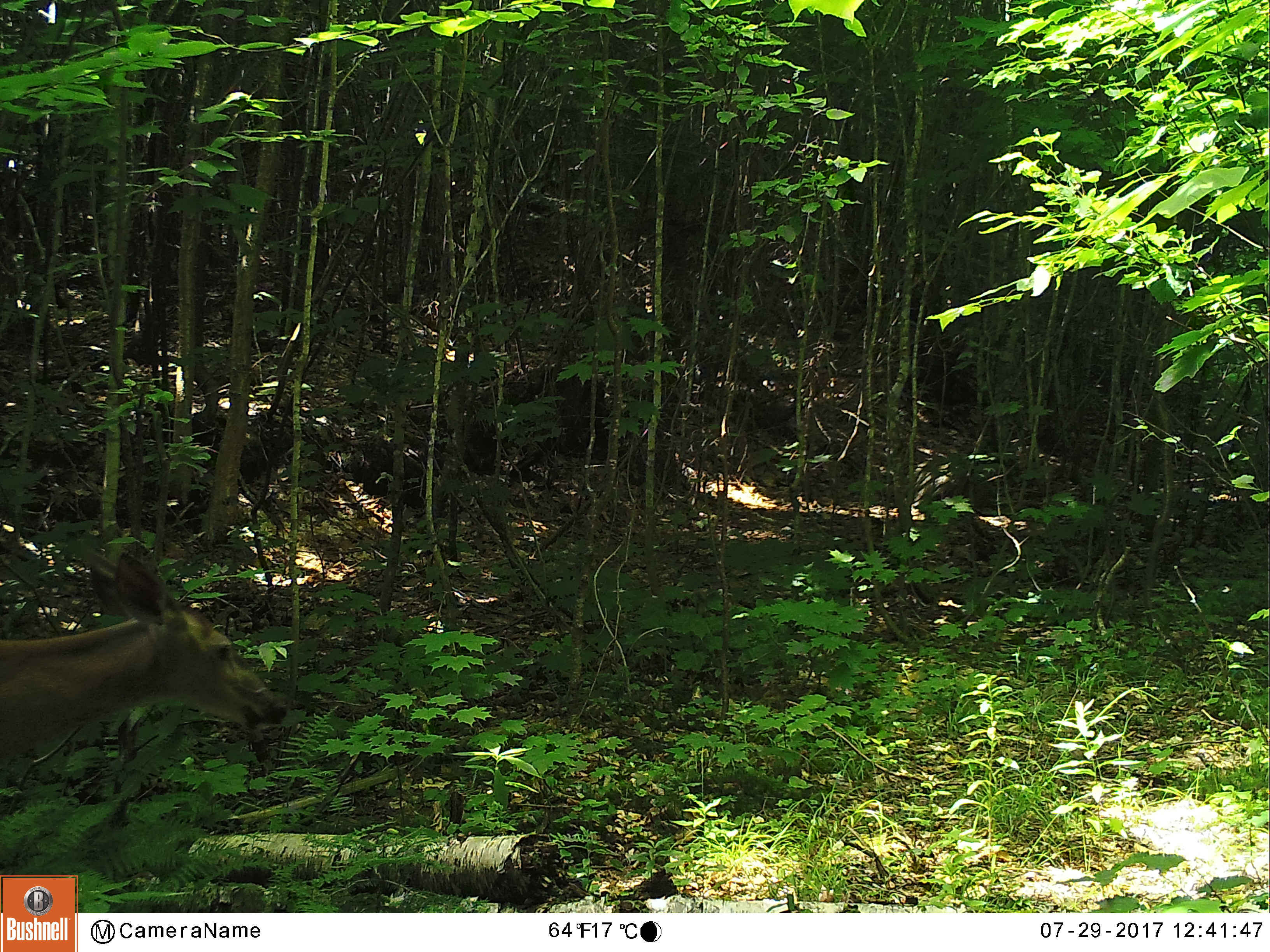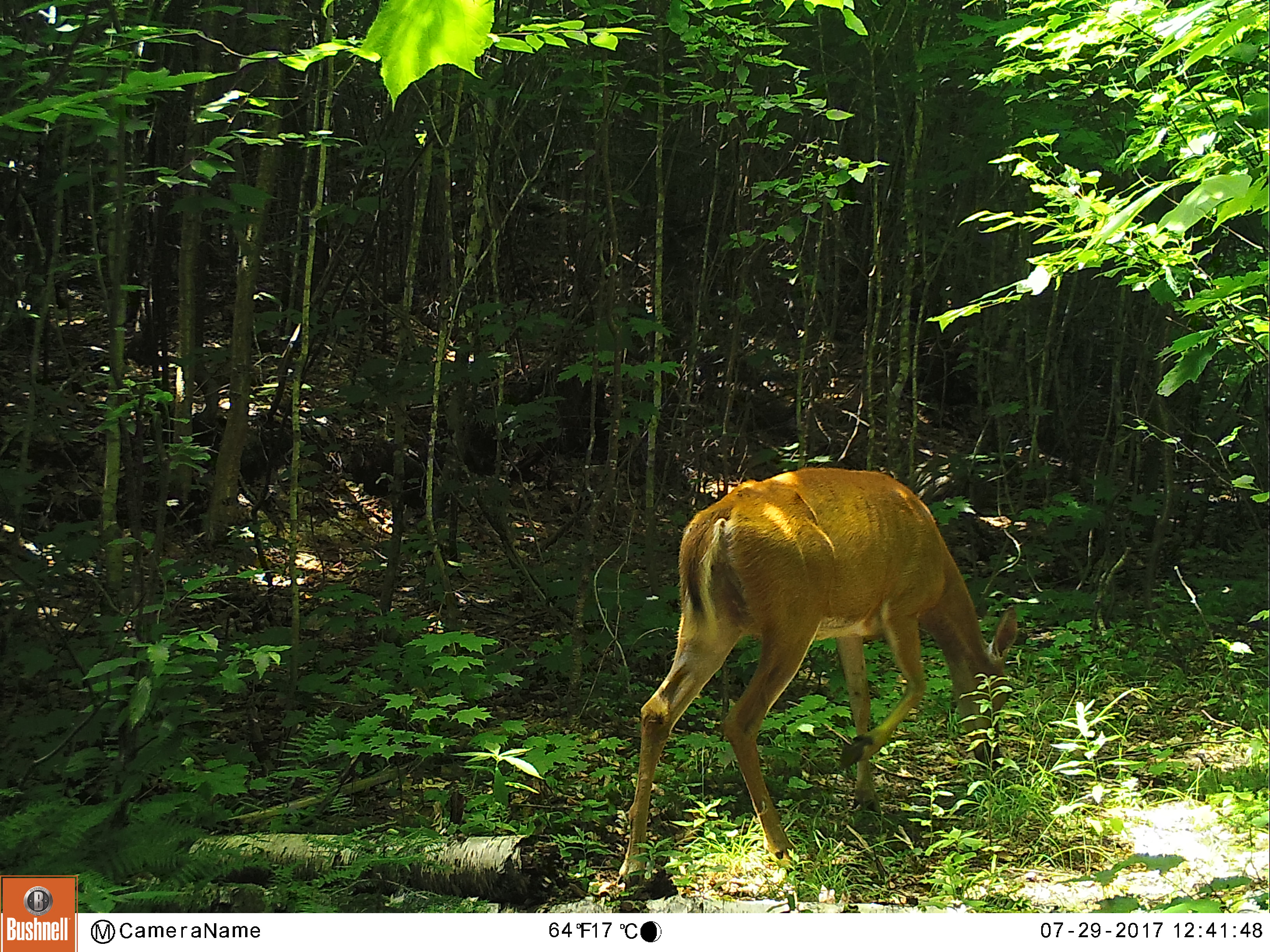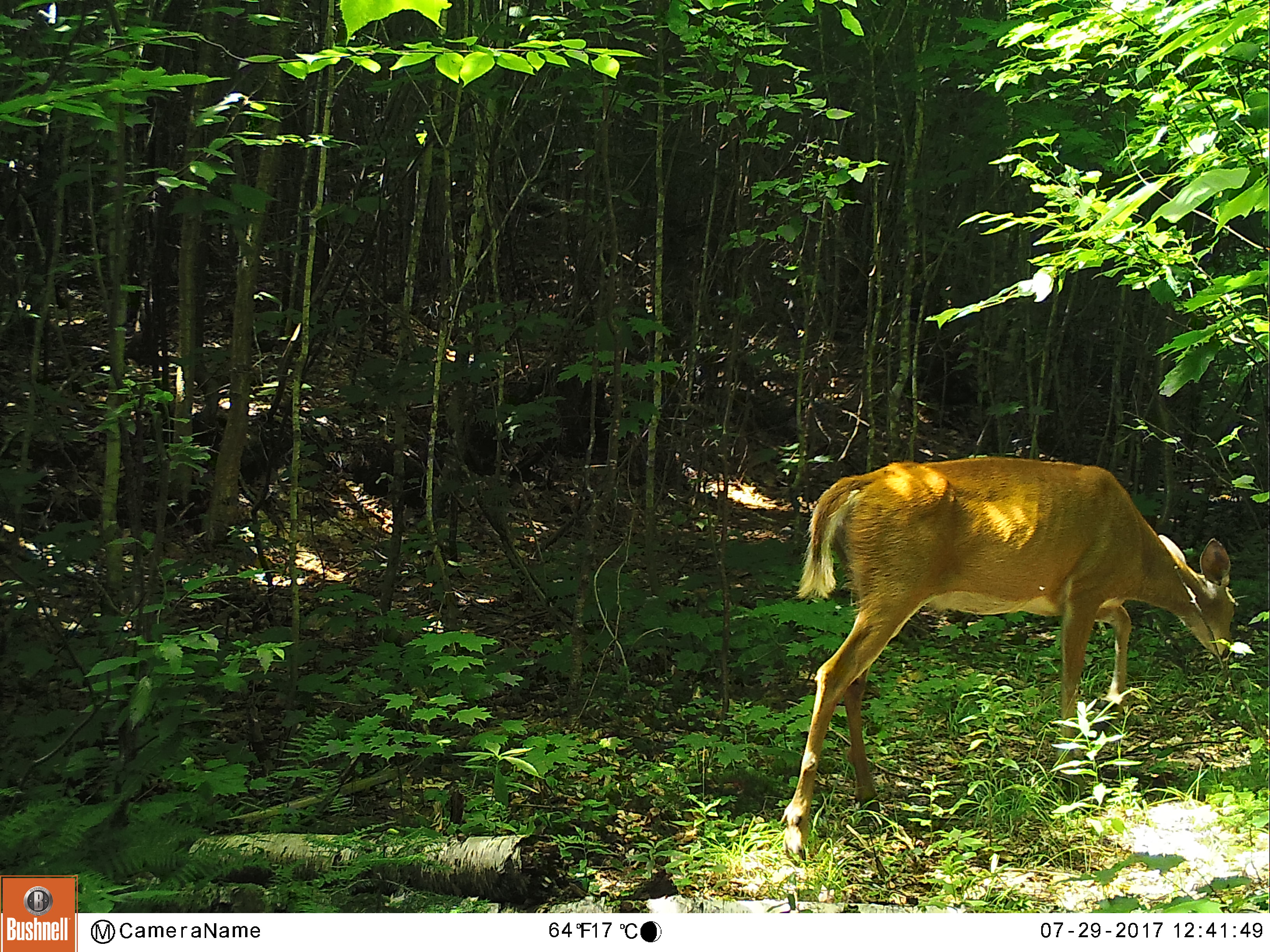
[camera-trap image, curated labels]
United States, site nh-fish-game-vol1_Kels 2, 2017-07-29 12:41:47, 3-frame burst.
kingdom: Animalia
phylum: Chordata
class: Mammalia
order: Artiodactyla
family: Cervidae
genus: Odocoileus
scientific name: Odocoileus virginianus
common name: white-tailed deer